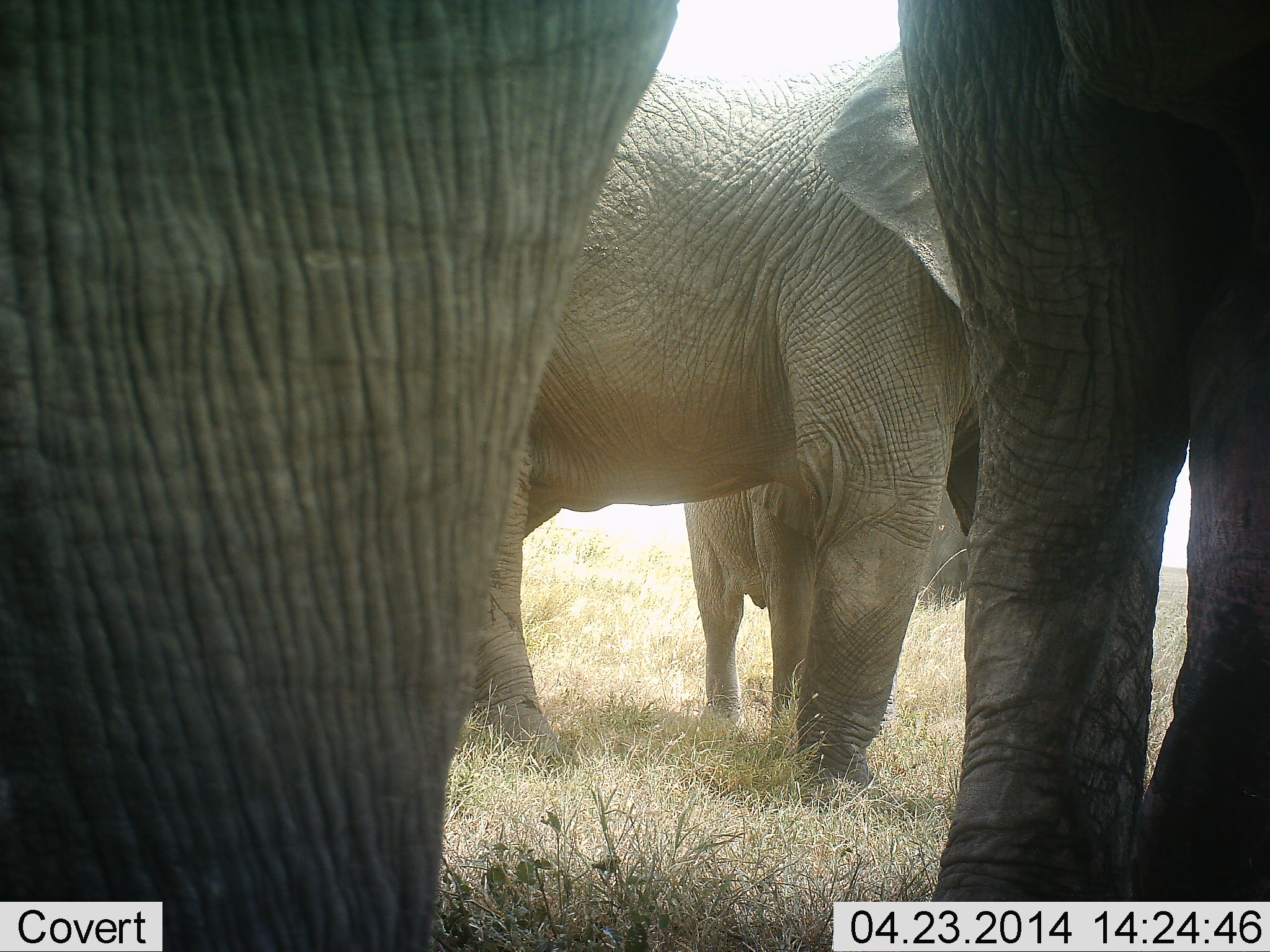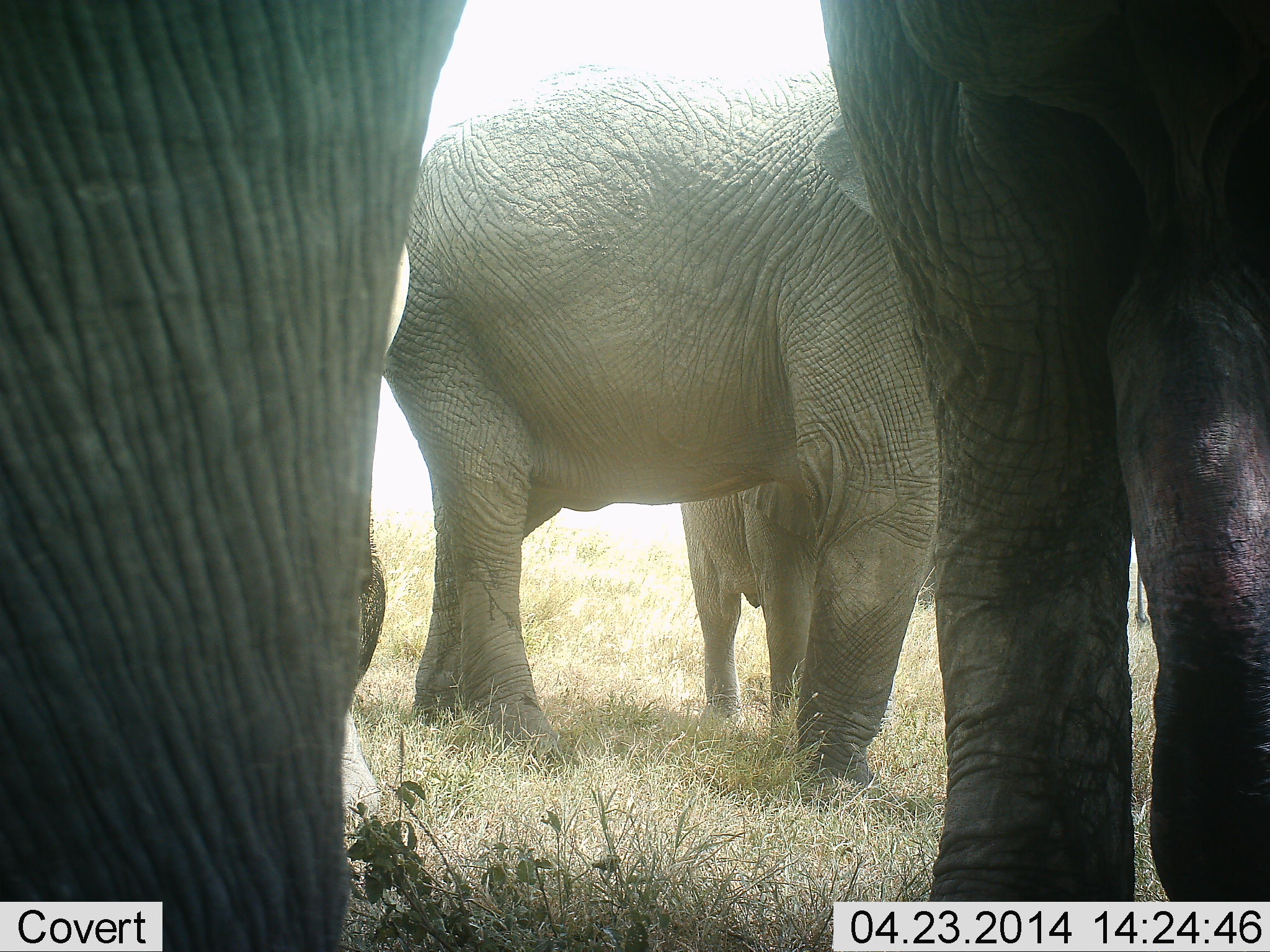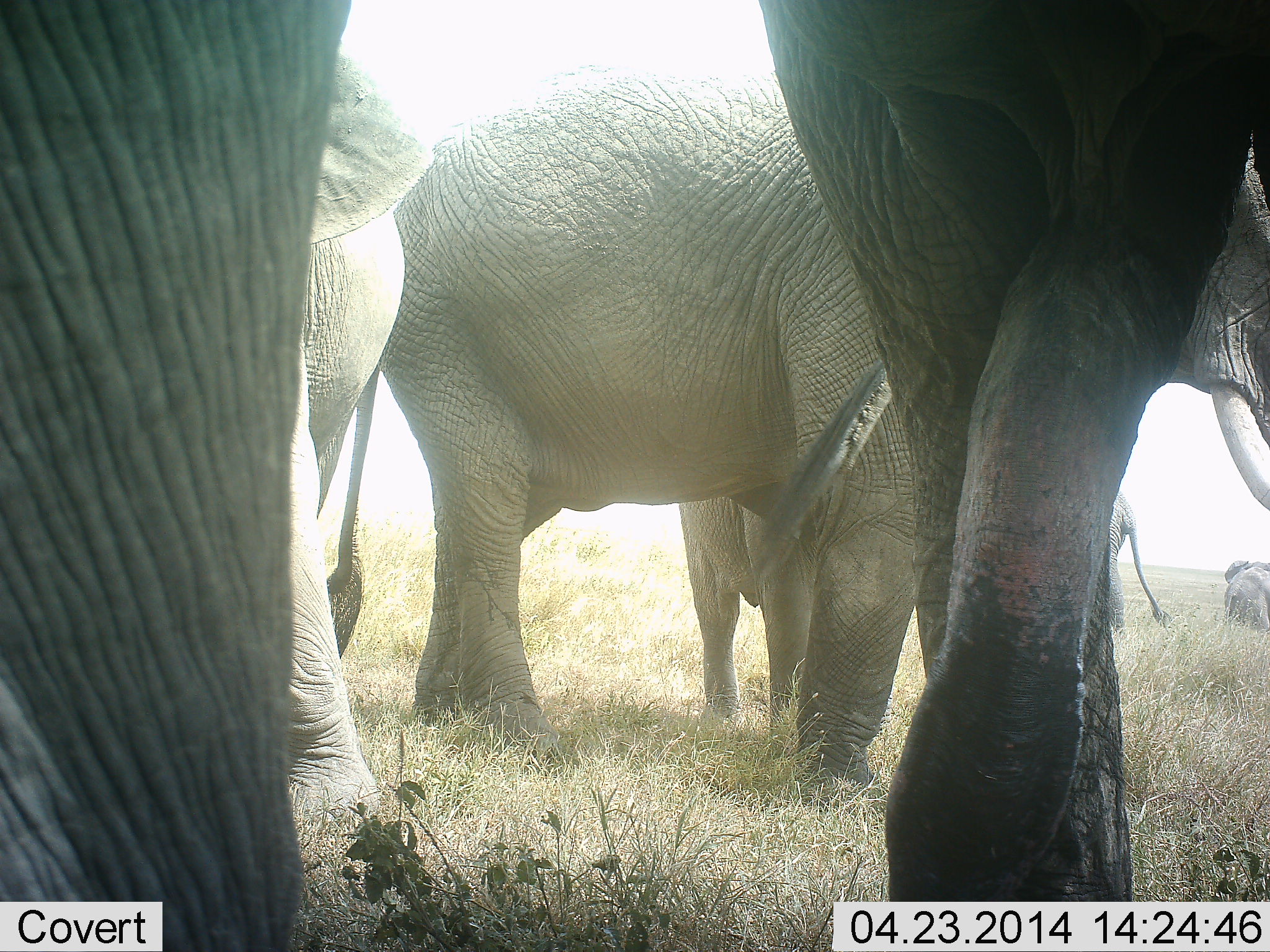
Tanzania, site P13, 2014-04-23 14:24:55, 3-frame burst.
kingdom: Animalia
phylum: Chordata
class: Mammalia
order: Proboscidea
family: Elephantidae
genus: Loxodonta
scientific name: Loxodonta africana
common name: african bush elephant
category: elephant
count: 6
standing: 90%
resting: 0%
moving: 40%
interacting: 0%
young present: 30%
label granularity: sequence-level